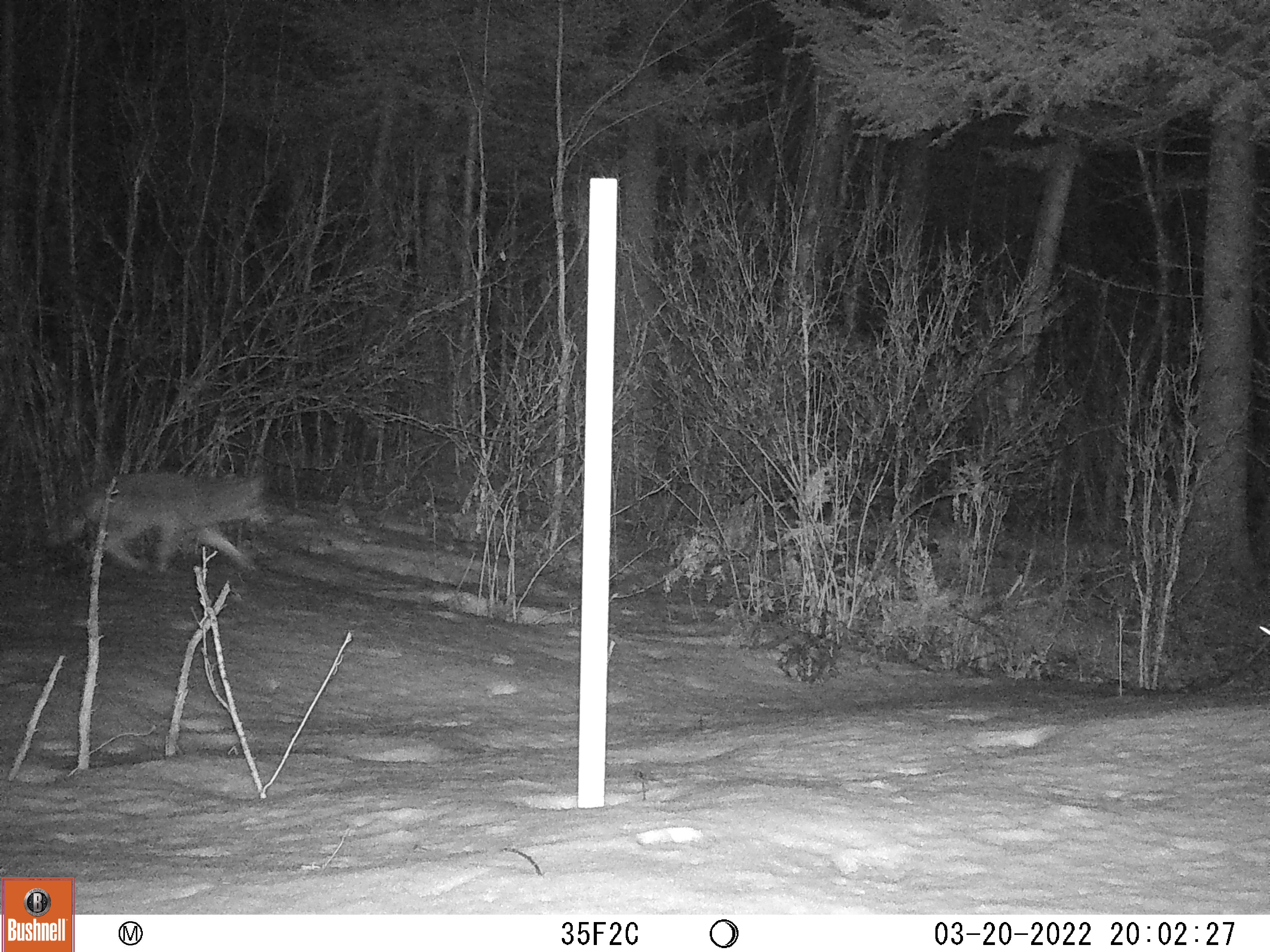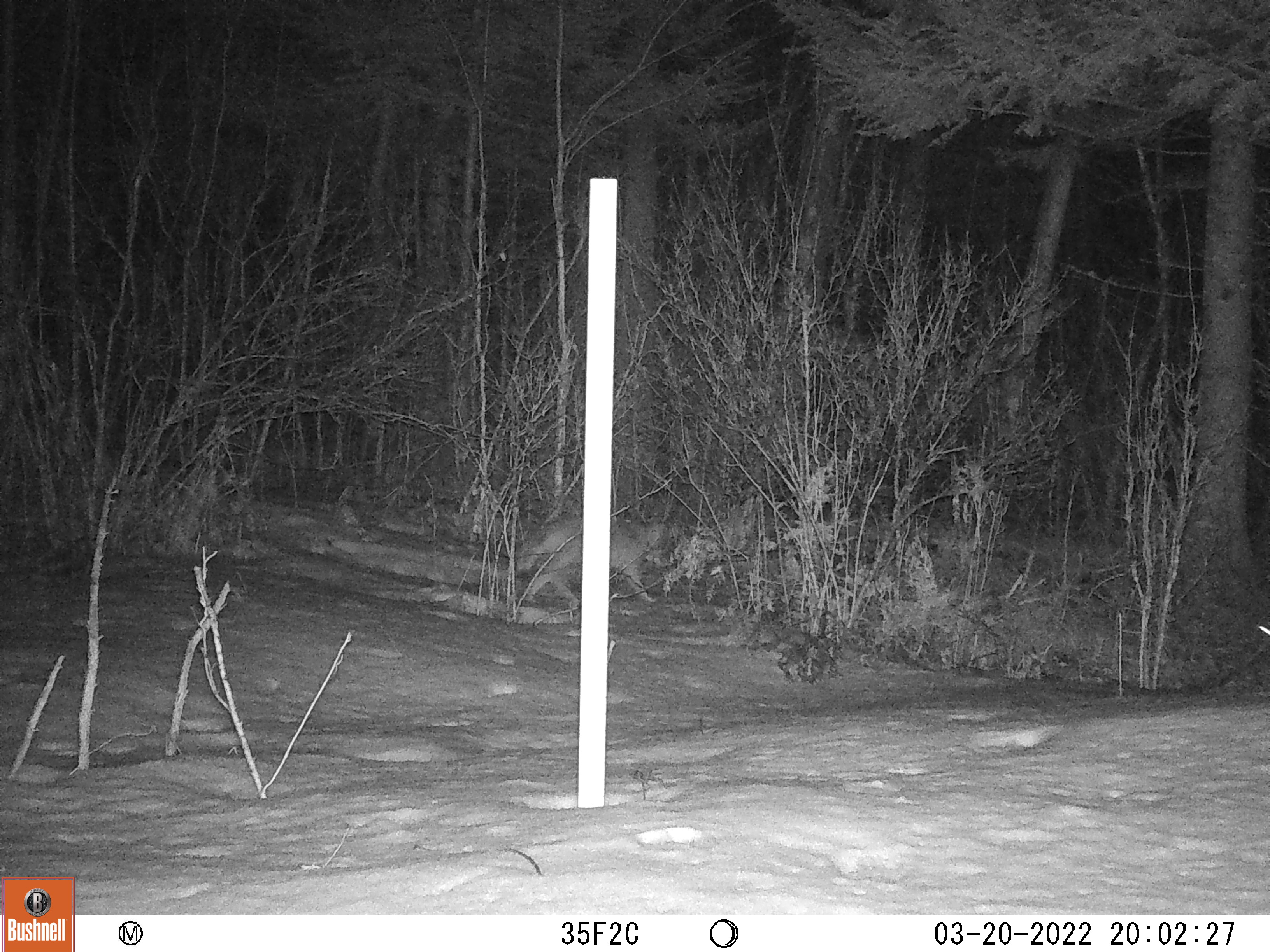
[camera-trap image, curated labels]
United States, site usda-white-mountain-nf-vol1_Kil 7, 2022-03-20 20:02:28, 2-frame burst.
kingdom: Animalia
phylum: Chordata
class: Mammalia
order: Carnivora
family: Canidae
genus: Canis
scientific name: Canis latrans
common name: coyote